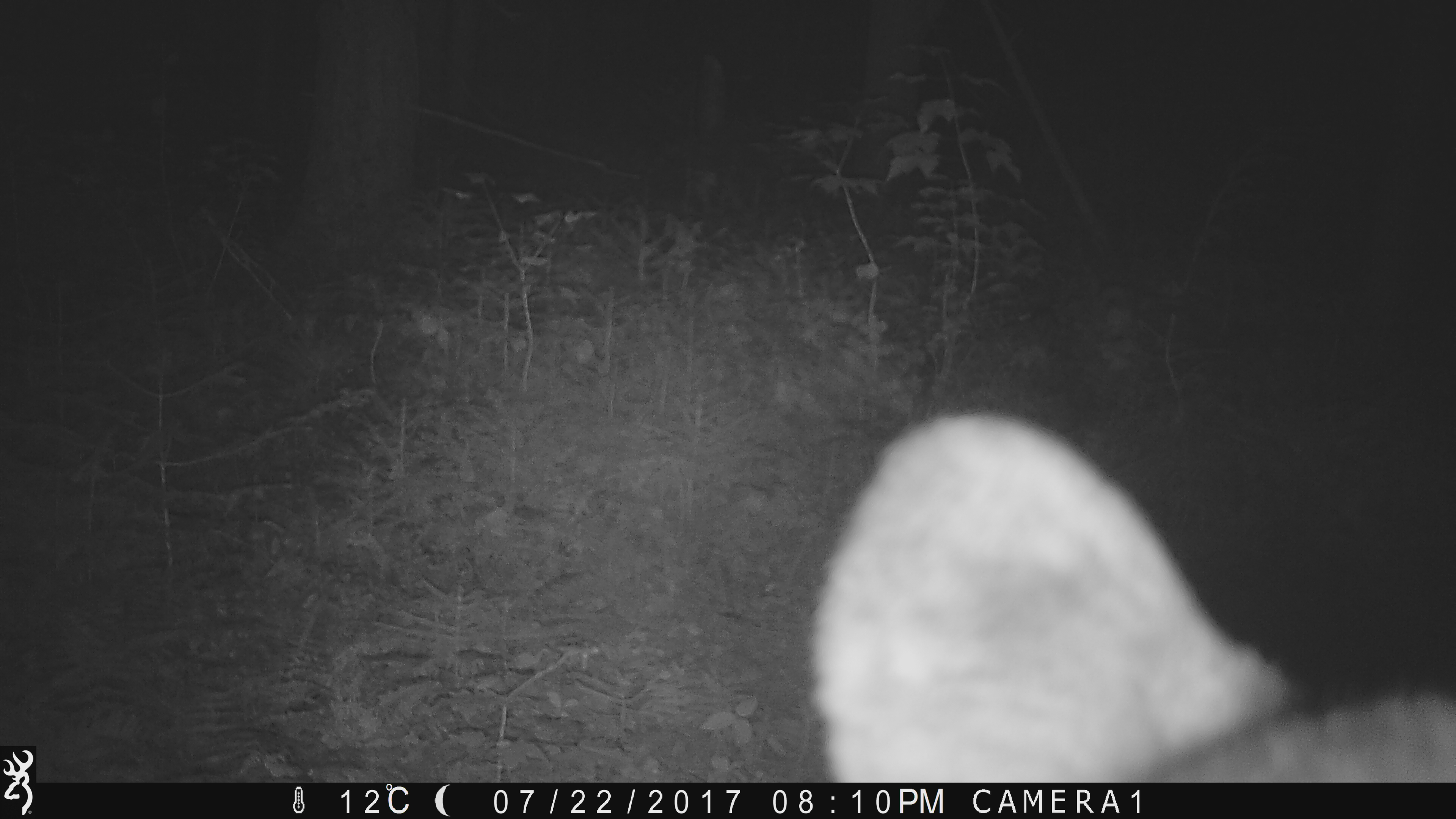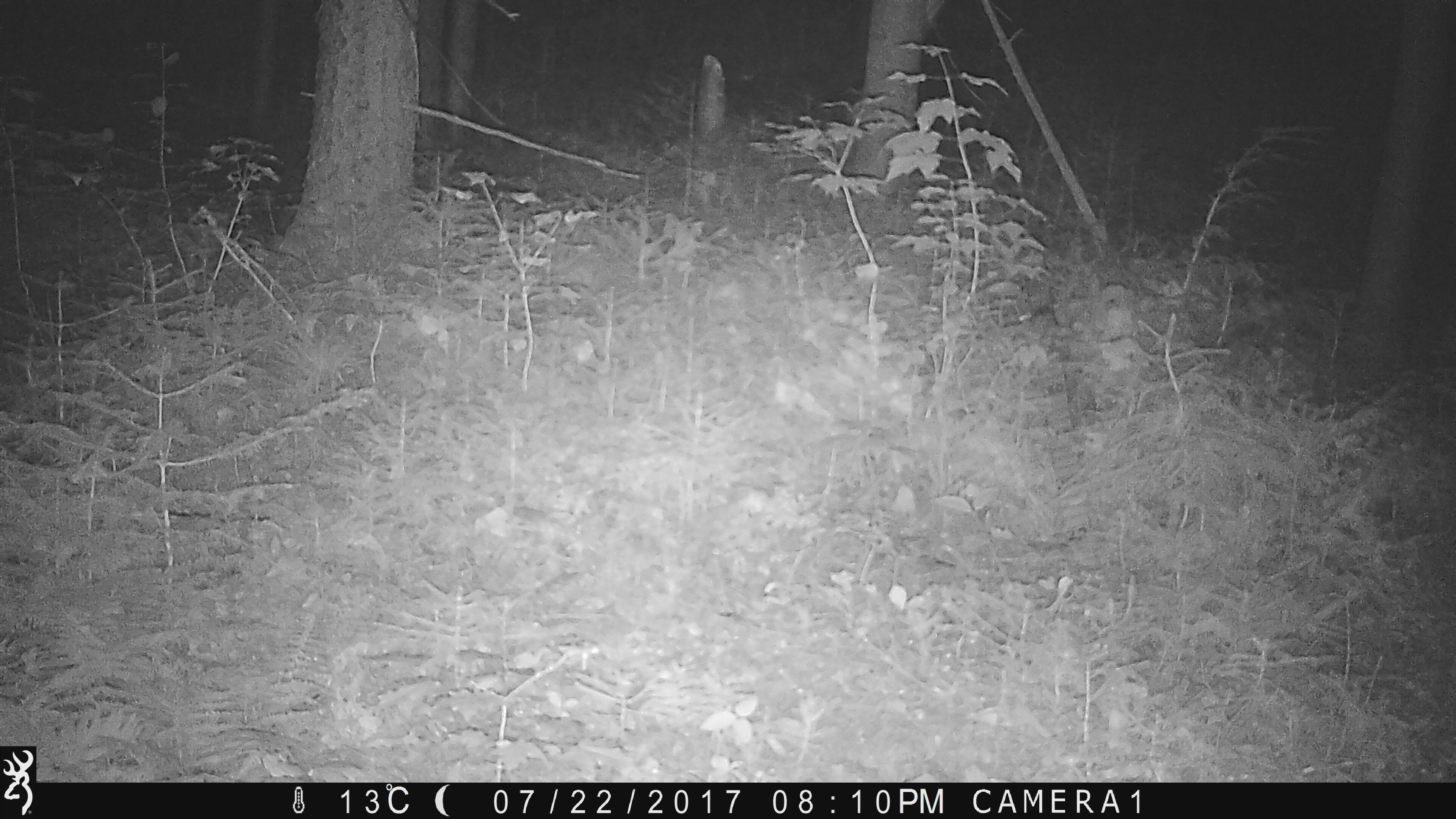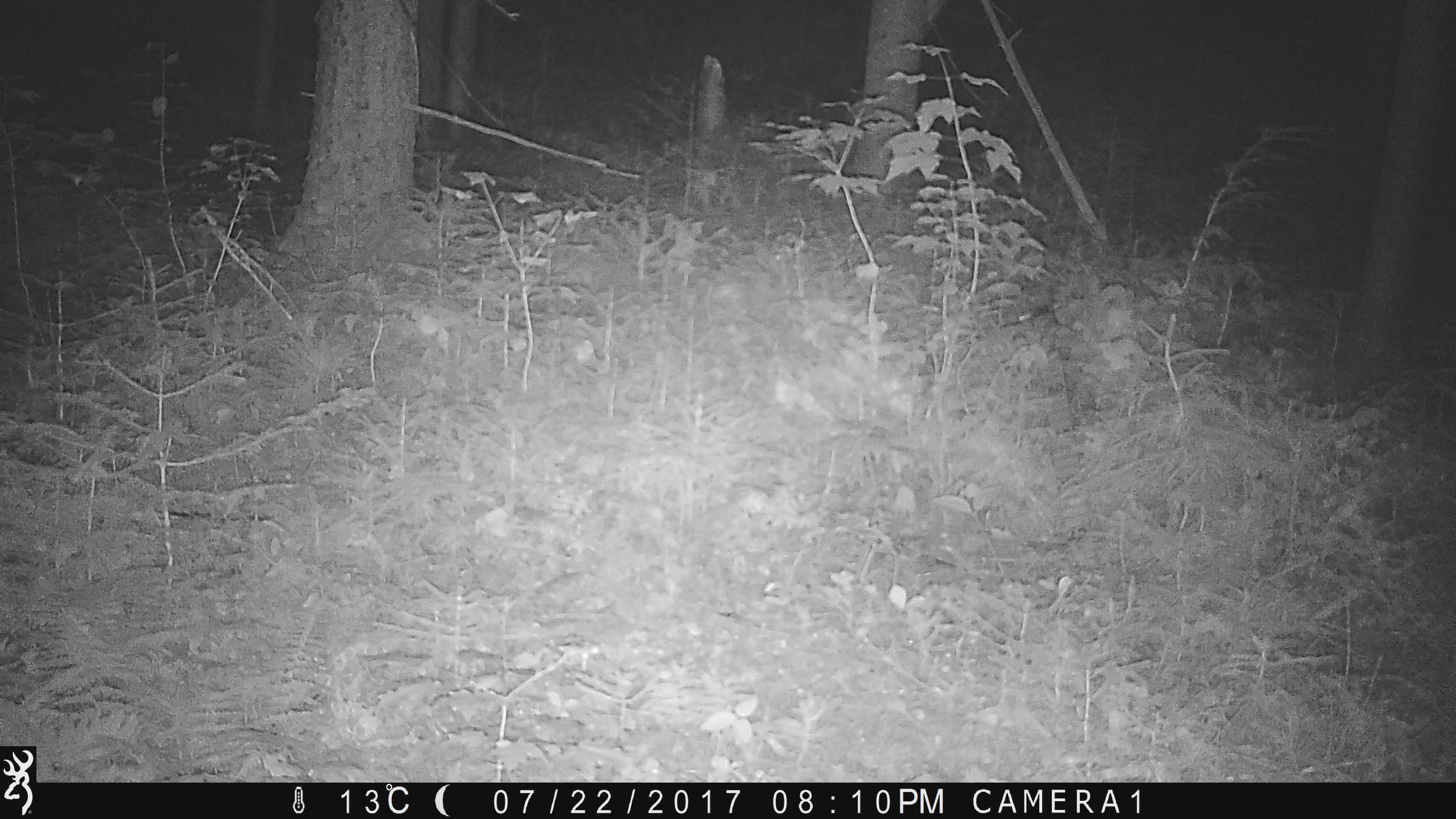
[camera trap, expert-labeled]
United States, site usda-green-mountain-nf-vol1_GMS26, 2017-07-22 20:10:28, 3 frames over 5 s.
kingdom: Animalia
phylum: Chordata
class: Mammalia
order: Carnivora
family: Ursidae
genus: Ursus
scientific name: Ursus americanus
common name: black bear